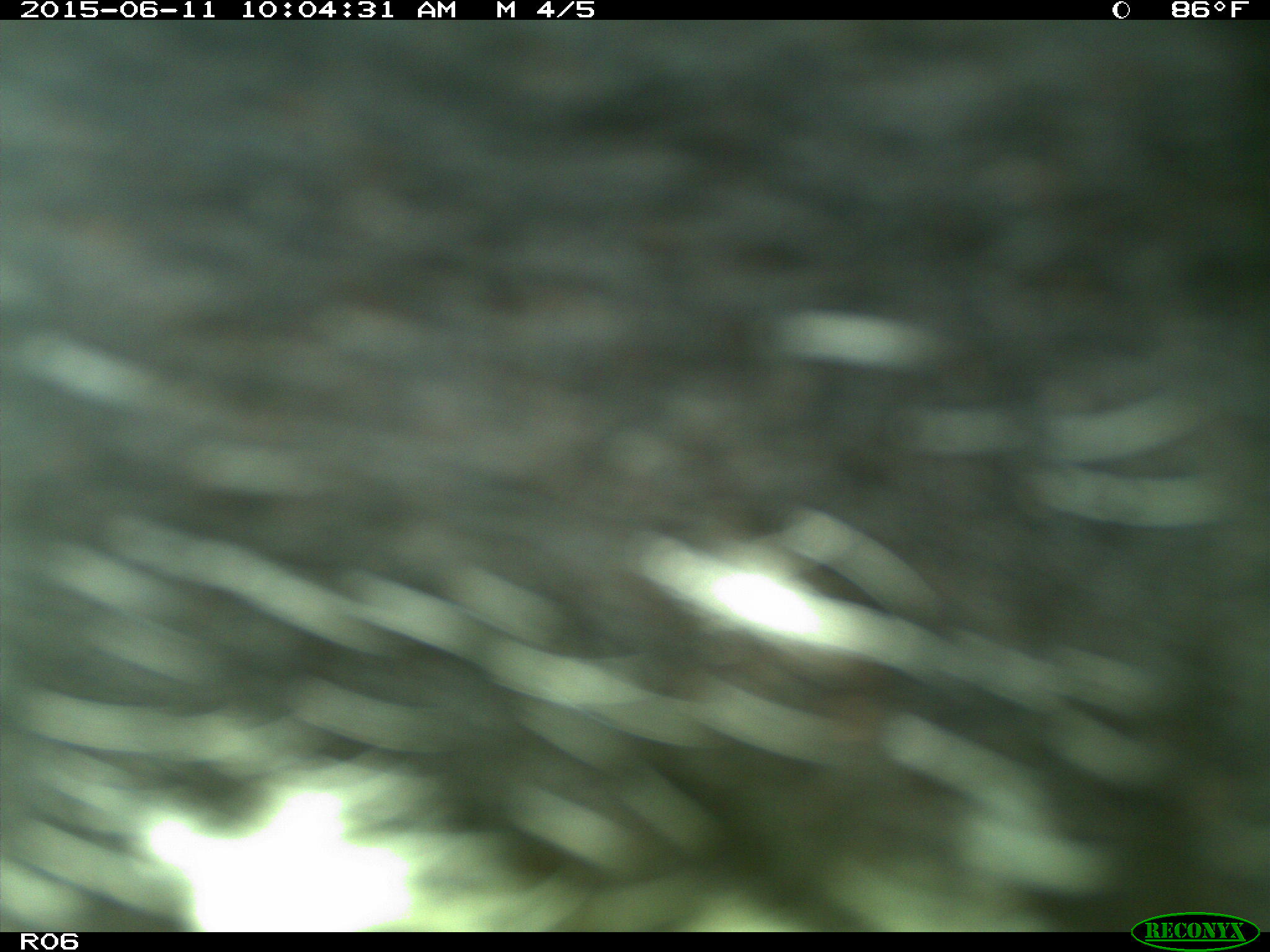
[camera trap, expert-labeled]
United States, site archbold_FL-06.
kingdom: Animalia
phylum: Chordata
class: Mammalia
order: Artiodactyla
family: Bovidae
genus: Bos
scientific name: Bos taurus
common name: domestic cow